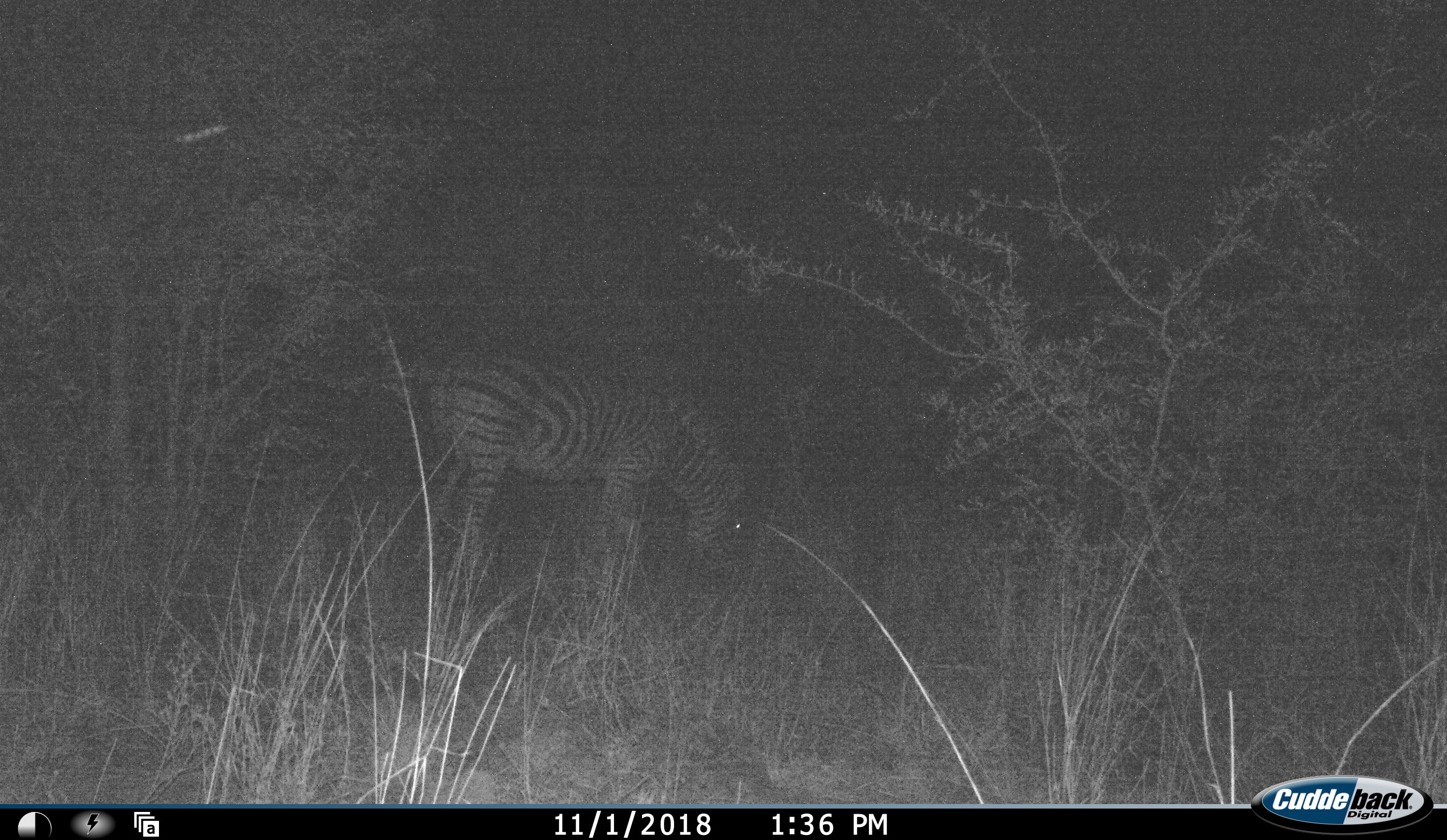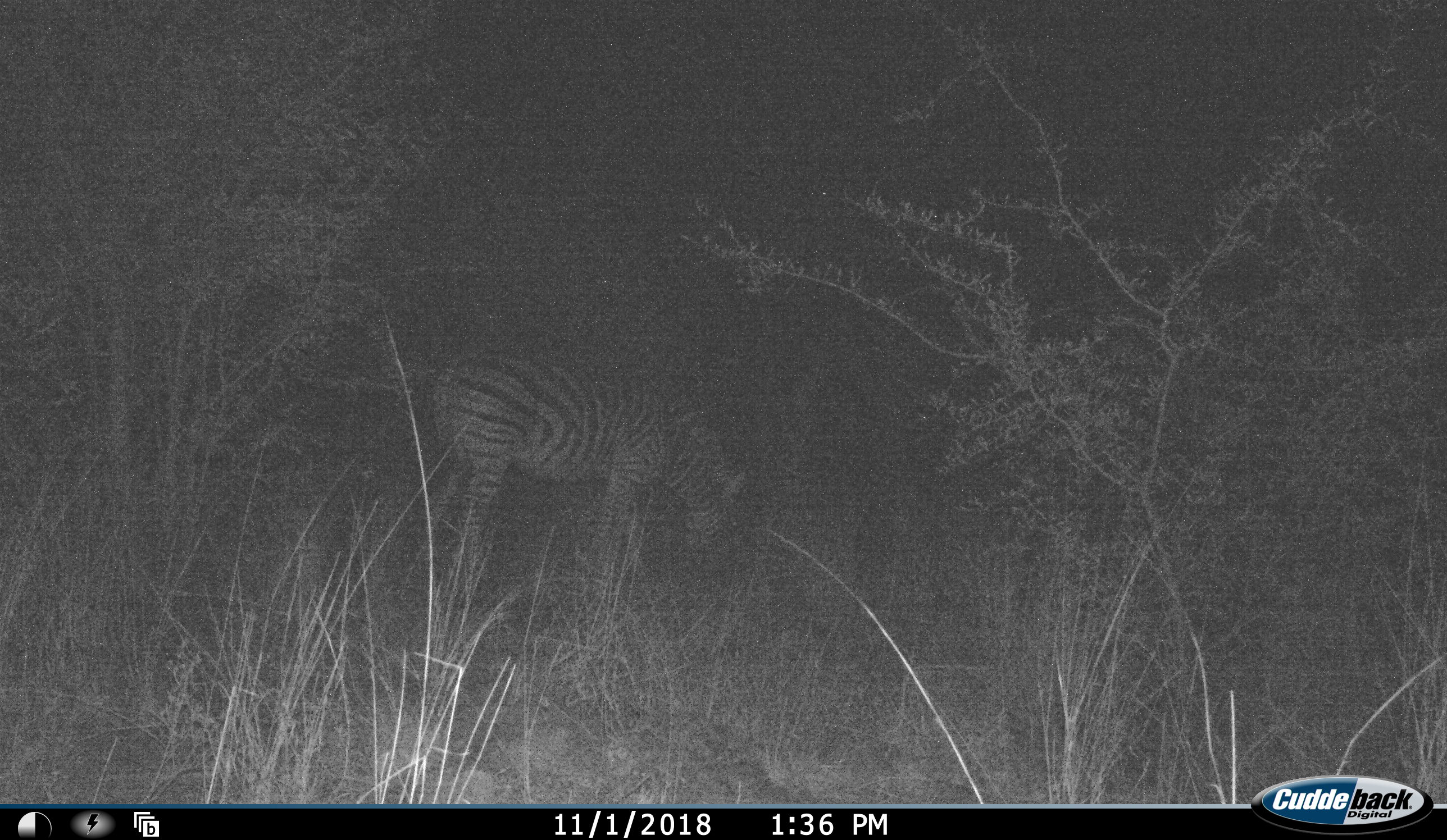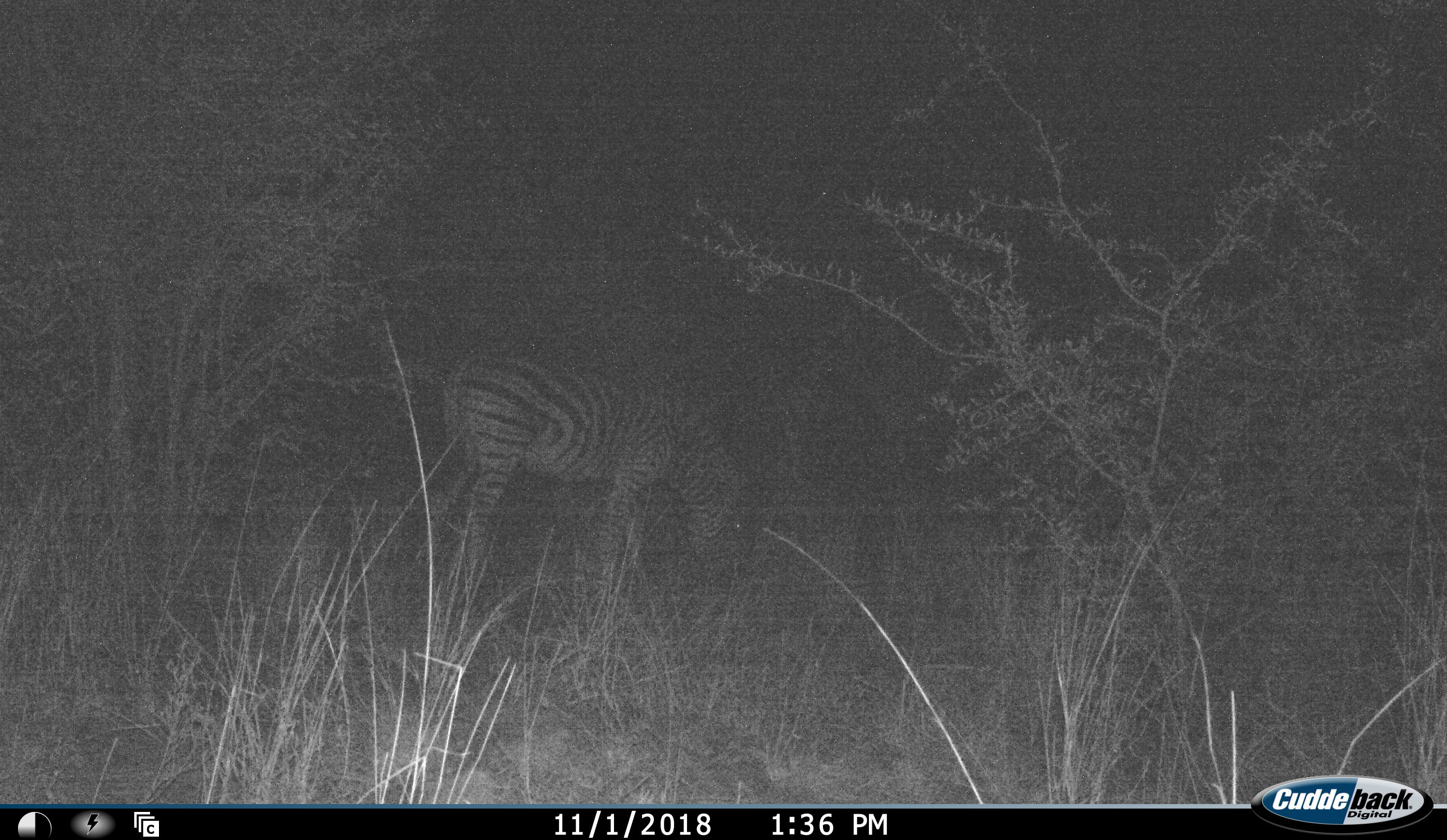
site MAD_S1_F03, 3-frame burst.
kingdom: Animalia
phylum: Chordata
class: Mammalia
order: Perissodactyla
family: Equidae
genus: Equus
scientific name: Equus quagga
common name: plains zebra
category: zebraplains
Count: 1.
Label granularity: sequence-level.